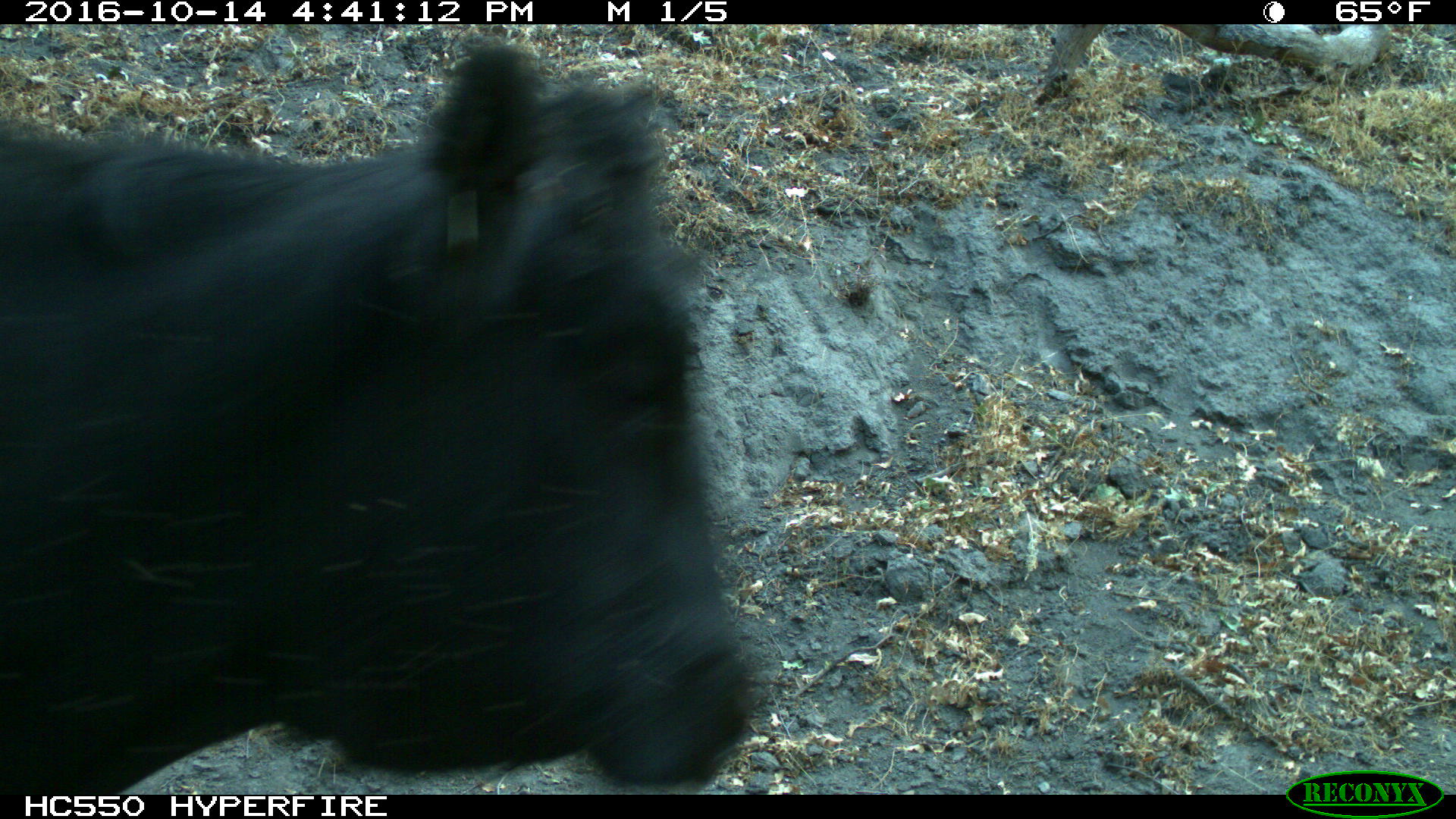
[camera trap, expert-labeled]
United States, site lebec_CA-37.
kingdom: Animalia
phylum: Chordata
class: Mammalia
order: Artiodactyla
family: Bovidae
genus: Bos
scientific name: Bos taurus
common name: domestic cow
Bos taurus (domestic cow).